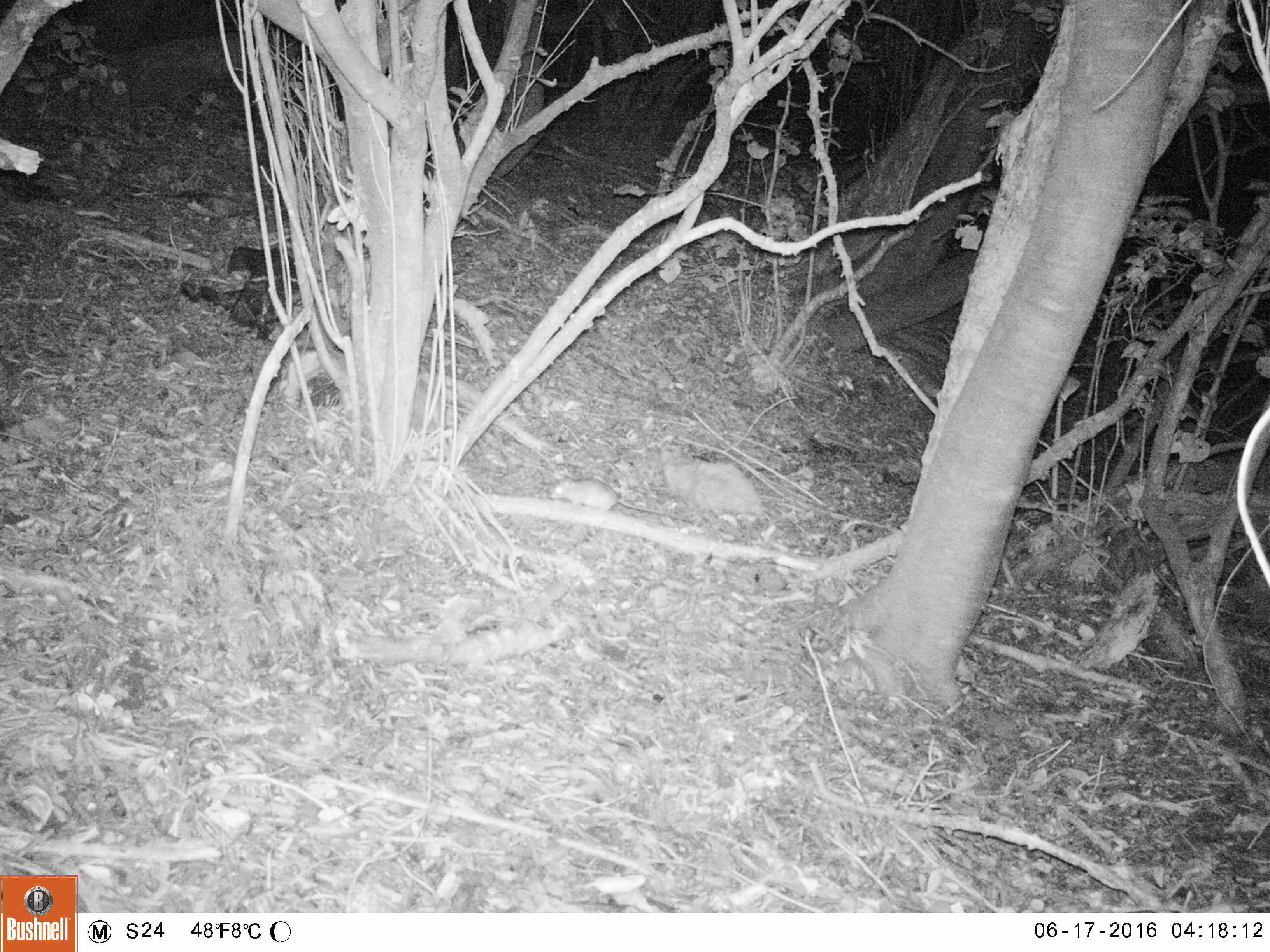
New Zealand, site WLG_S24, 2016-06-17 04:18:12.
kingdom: Animalia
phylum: Chordata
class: Mammalia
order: Rodentia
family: Muridae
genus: Rattus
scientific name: Rattus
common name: rat